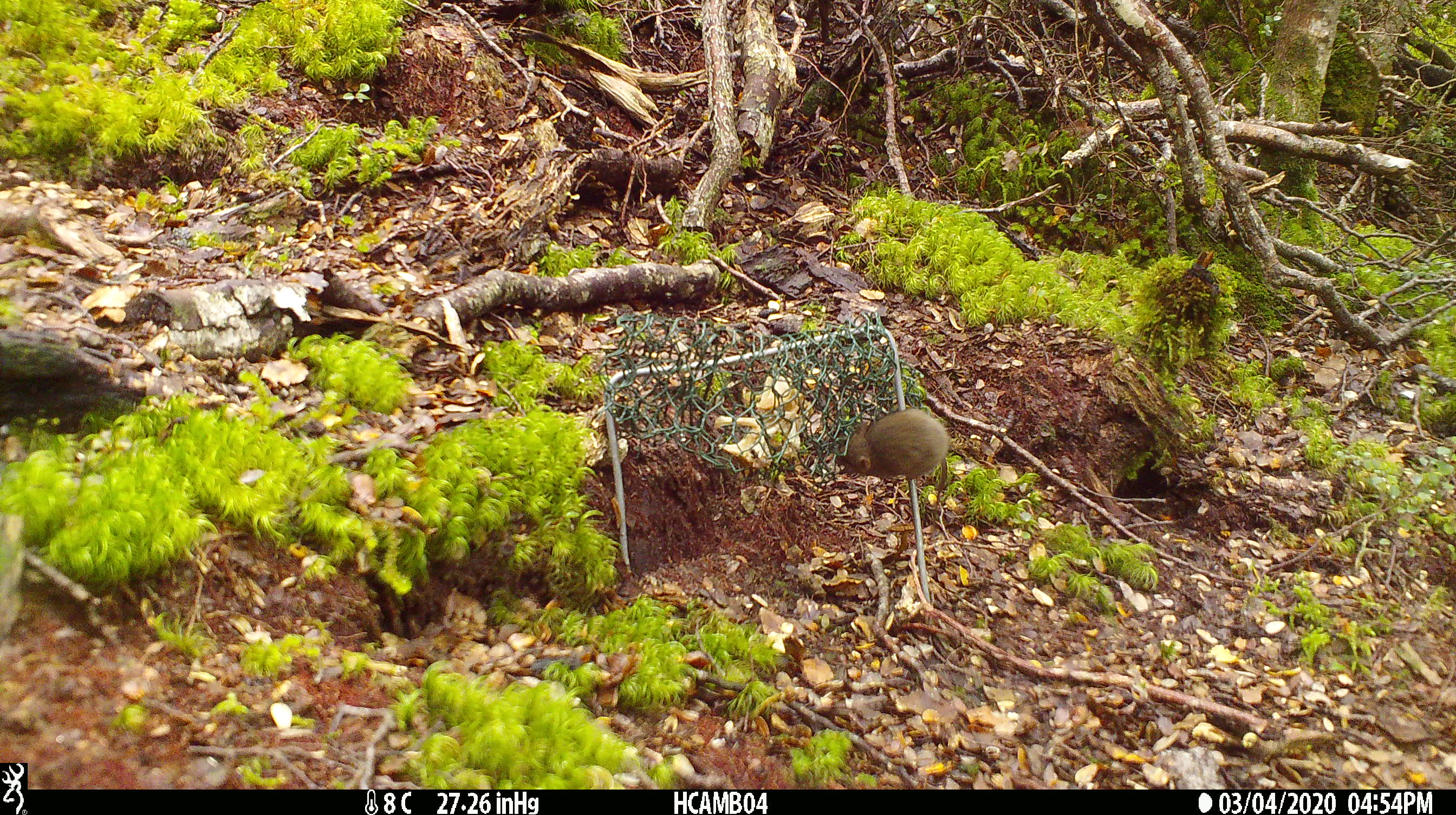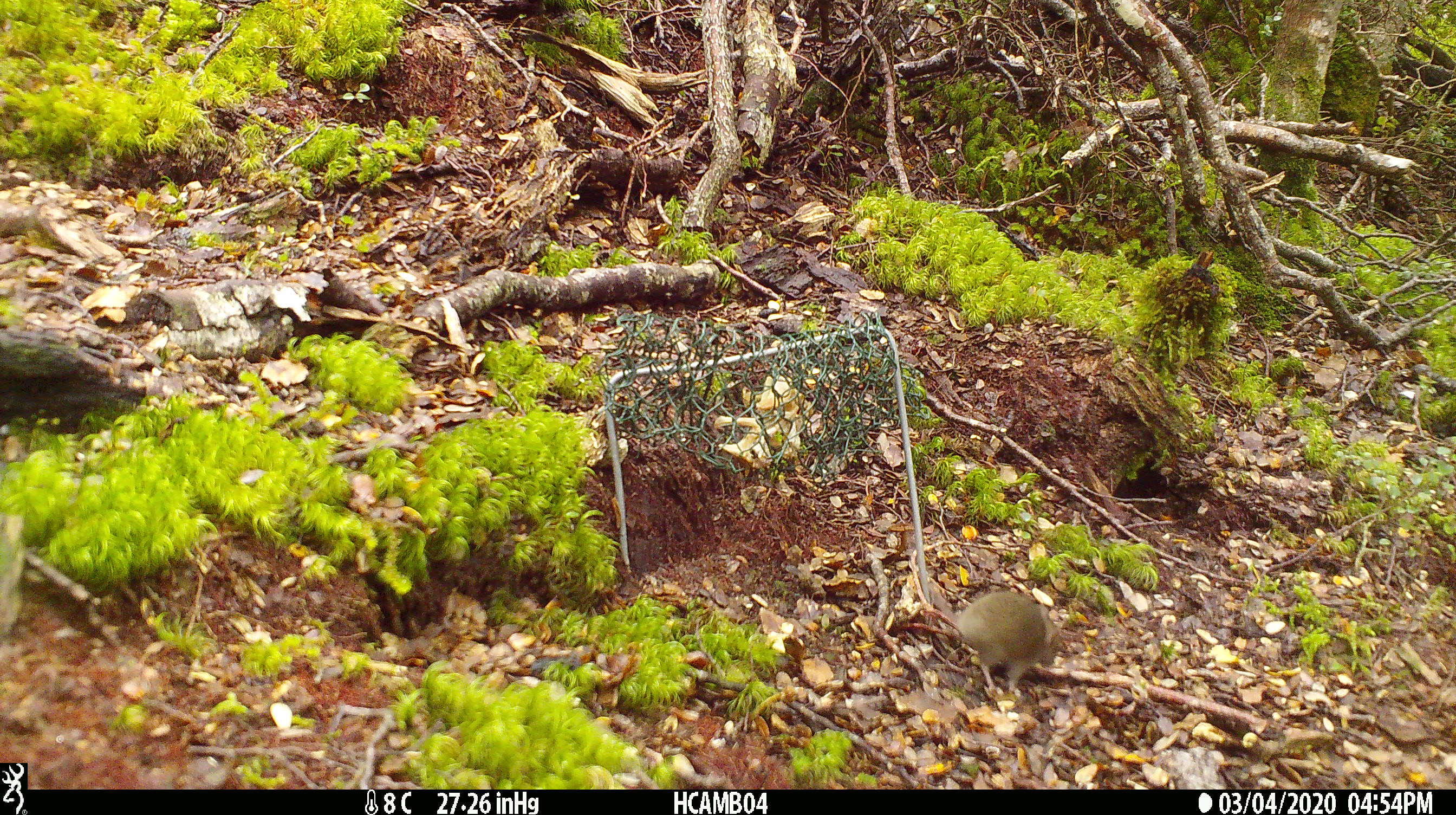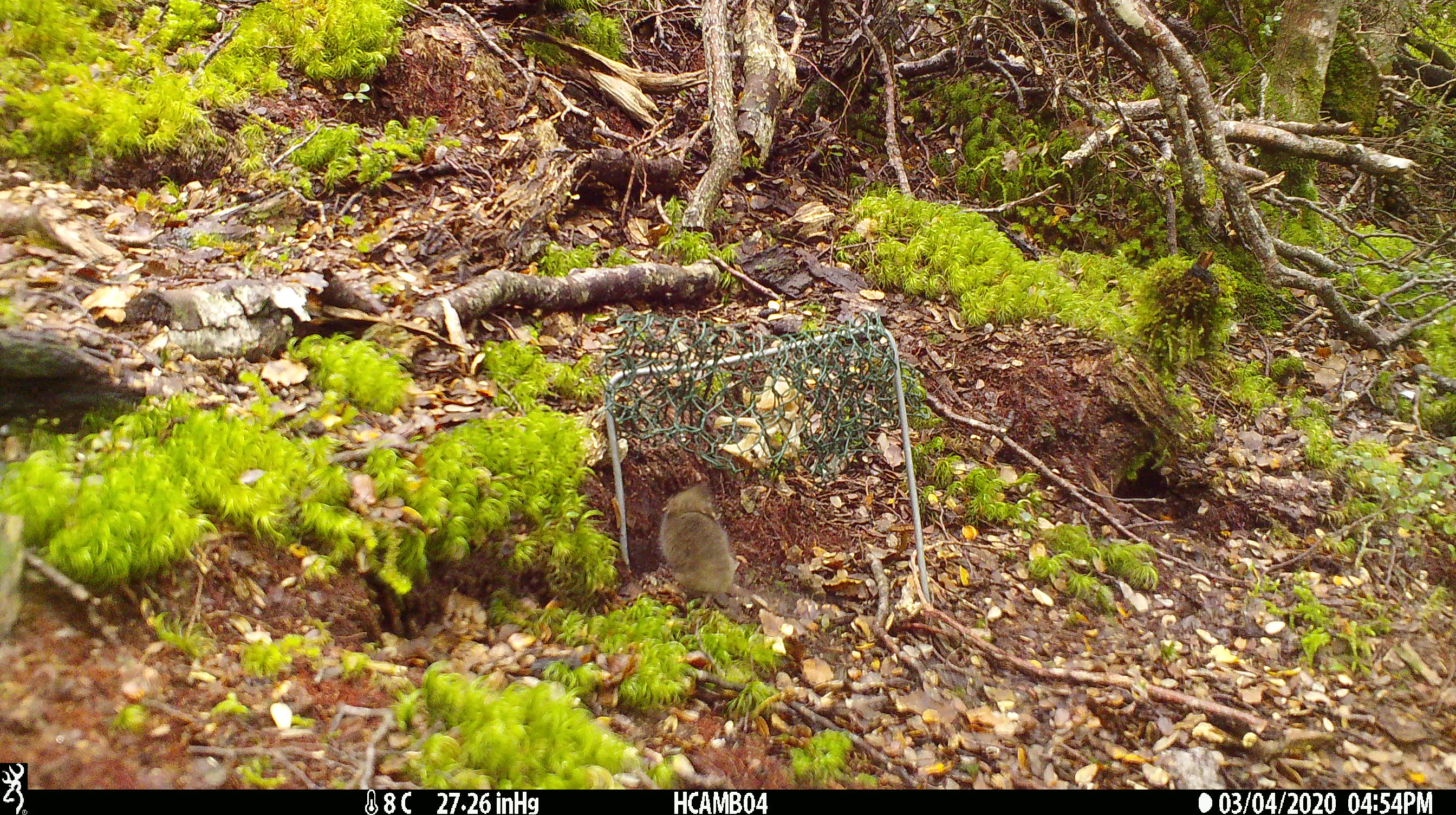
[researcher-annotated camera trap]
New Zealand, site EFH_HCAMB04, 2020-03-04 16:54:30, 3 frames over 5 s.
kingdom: Animalia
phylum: Chordata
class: Mammalia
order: Rodentia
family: Muridae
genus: Mus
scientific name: Mus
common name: mouse